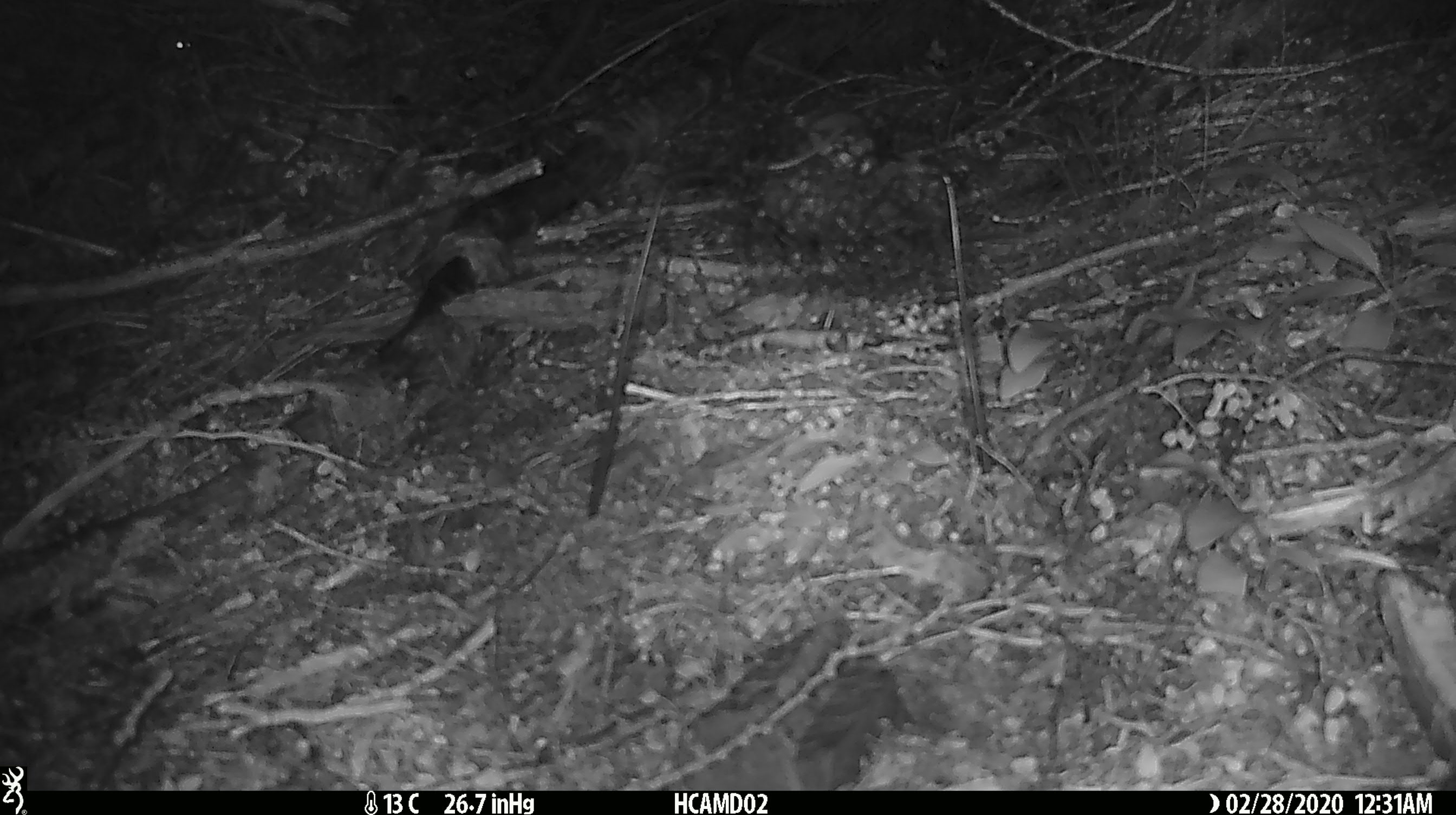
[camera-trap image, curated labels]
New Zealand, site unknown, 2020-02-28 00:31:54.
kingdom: Animalia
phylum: Chordata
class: Mammalia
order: Rodentia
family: Muridae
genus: Mus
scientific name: Mus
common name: mouse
Mouse (Mus).